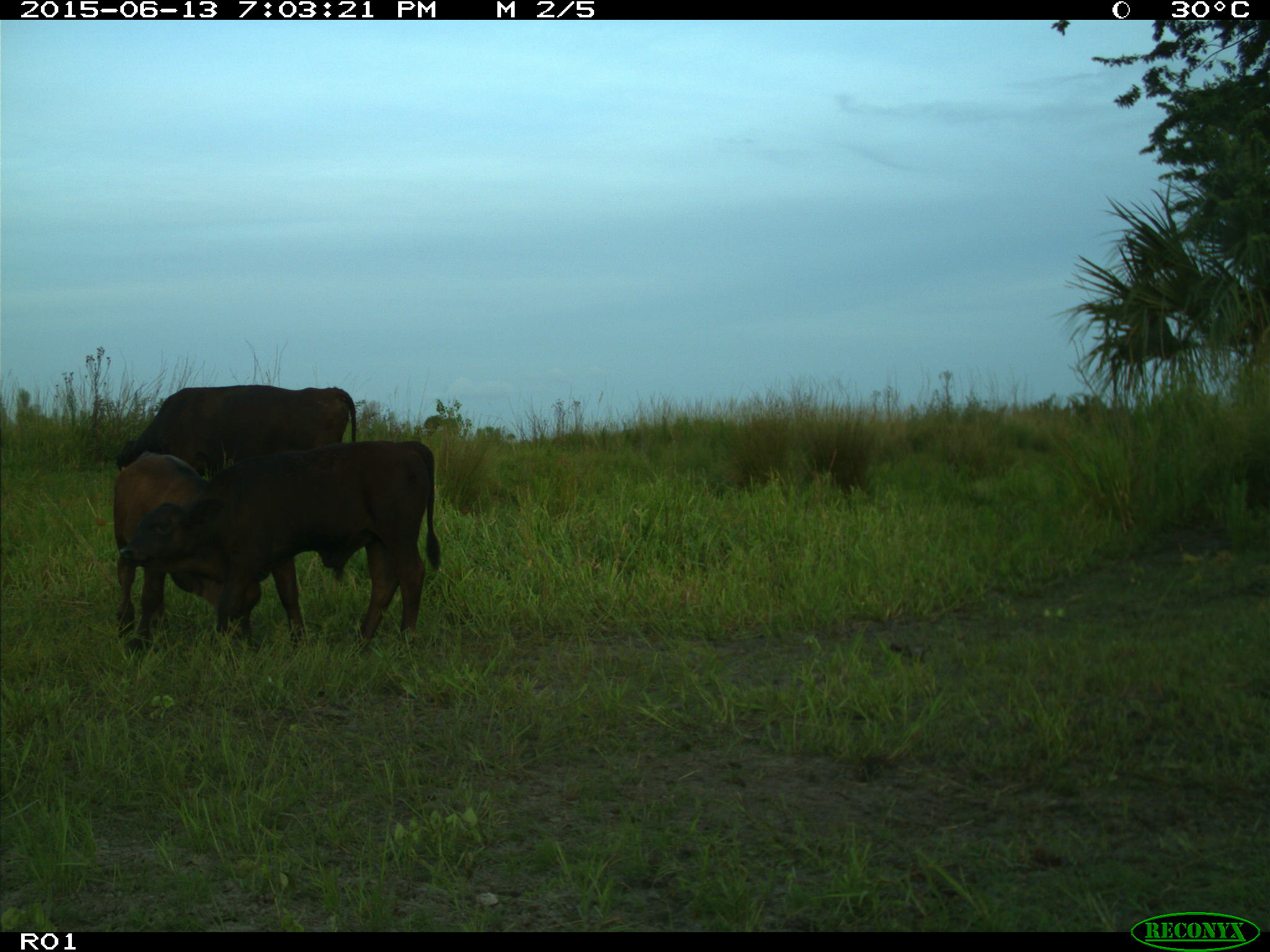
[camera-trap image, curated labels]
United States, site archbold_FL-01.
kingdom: Animalia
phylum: Chordata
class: Mammalia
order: Artiodactyla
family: Bovidae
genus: Bos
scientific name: Bos taurus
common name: domestic cow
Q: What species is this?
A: Bos taurus (domestic cow).